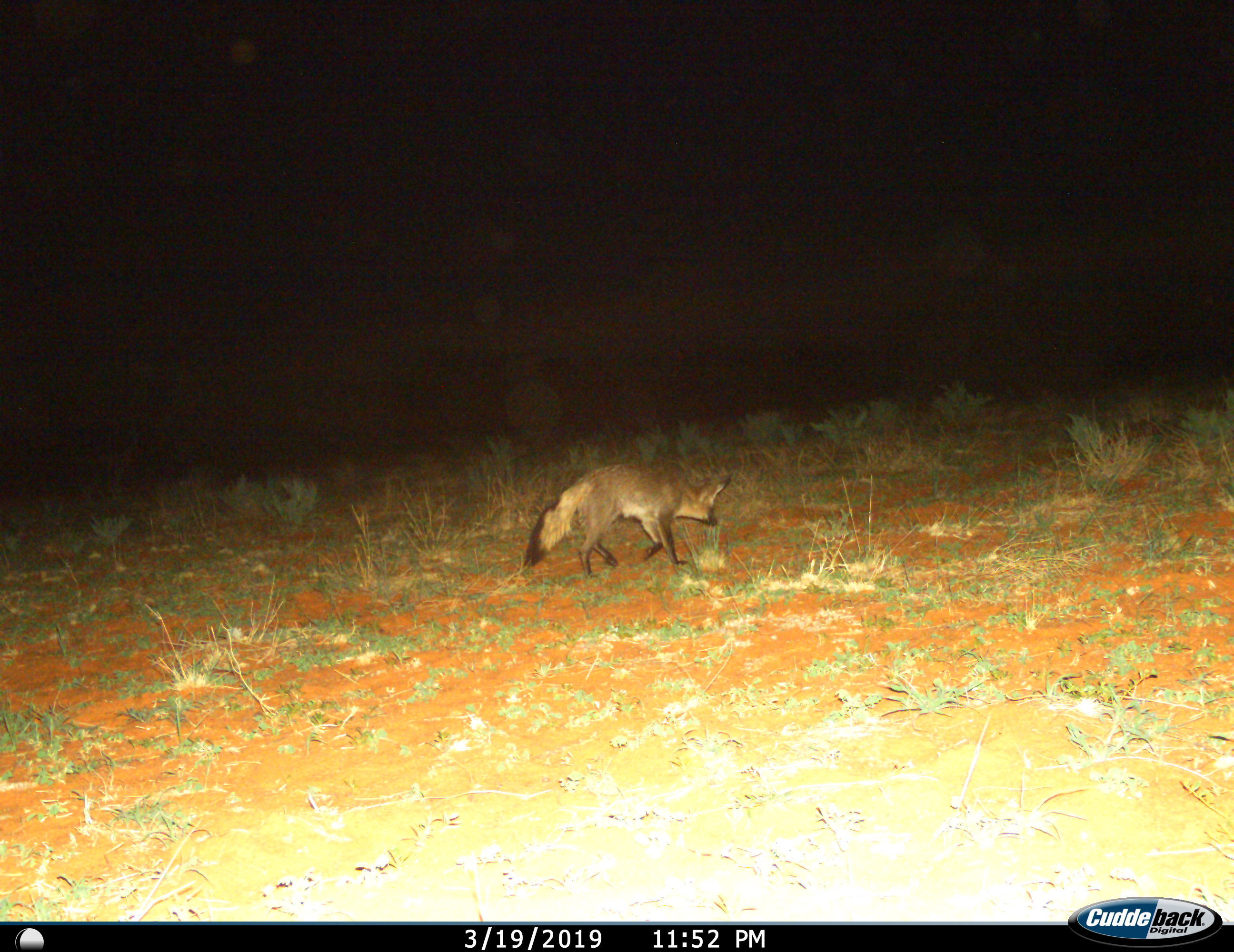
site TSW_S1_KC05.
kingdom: Animalia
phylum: Chordata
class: Mammalia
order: Carnivora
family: Canidae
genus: Otocyon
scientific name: Otocyon megalotis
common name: bat-eared fox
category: foxbateared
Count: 1.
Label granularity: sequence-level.